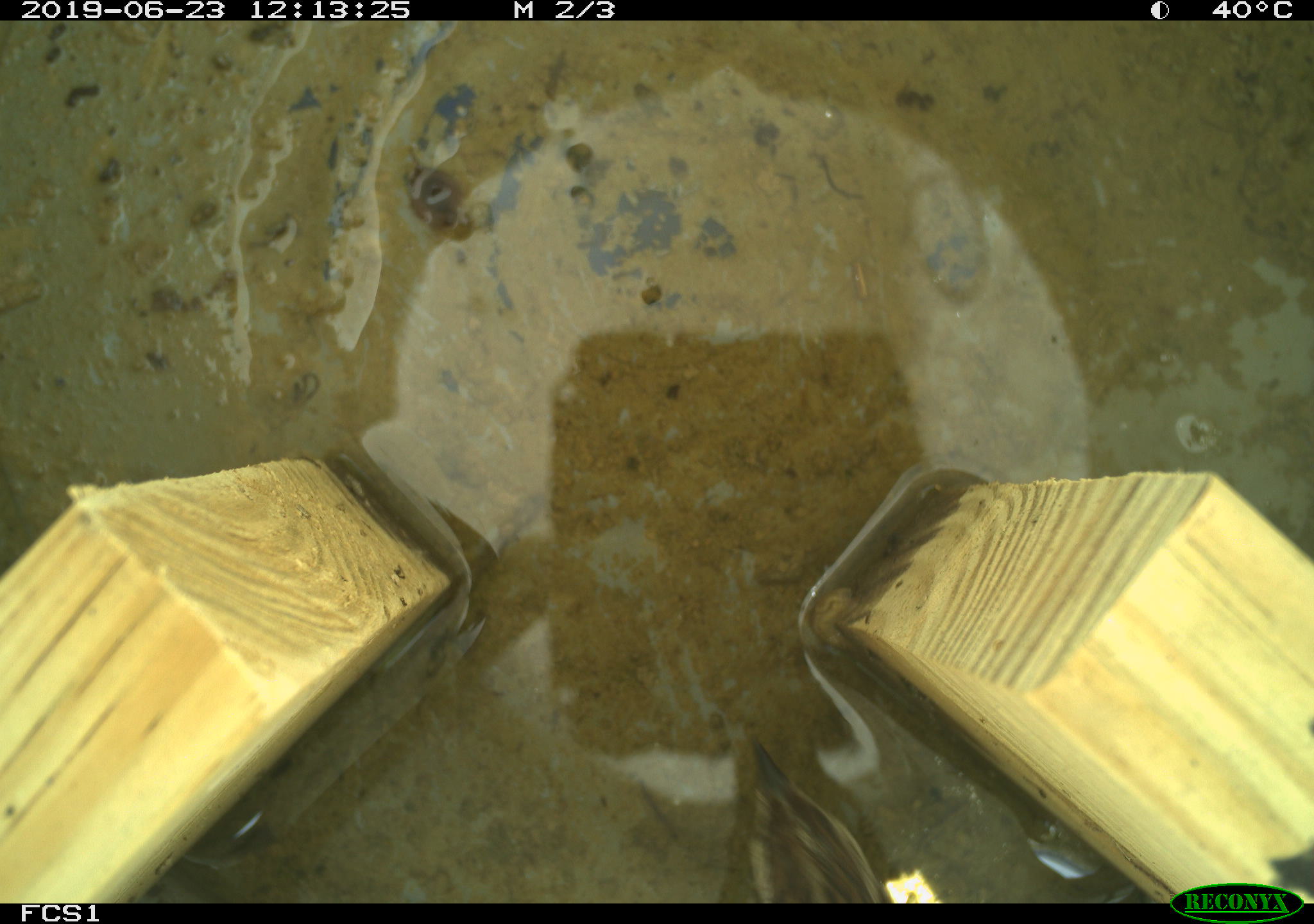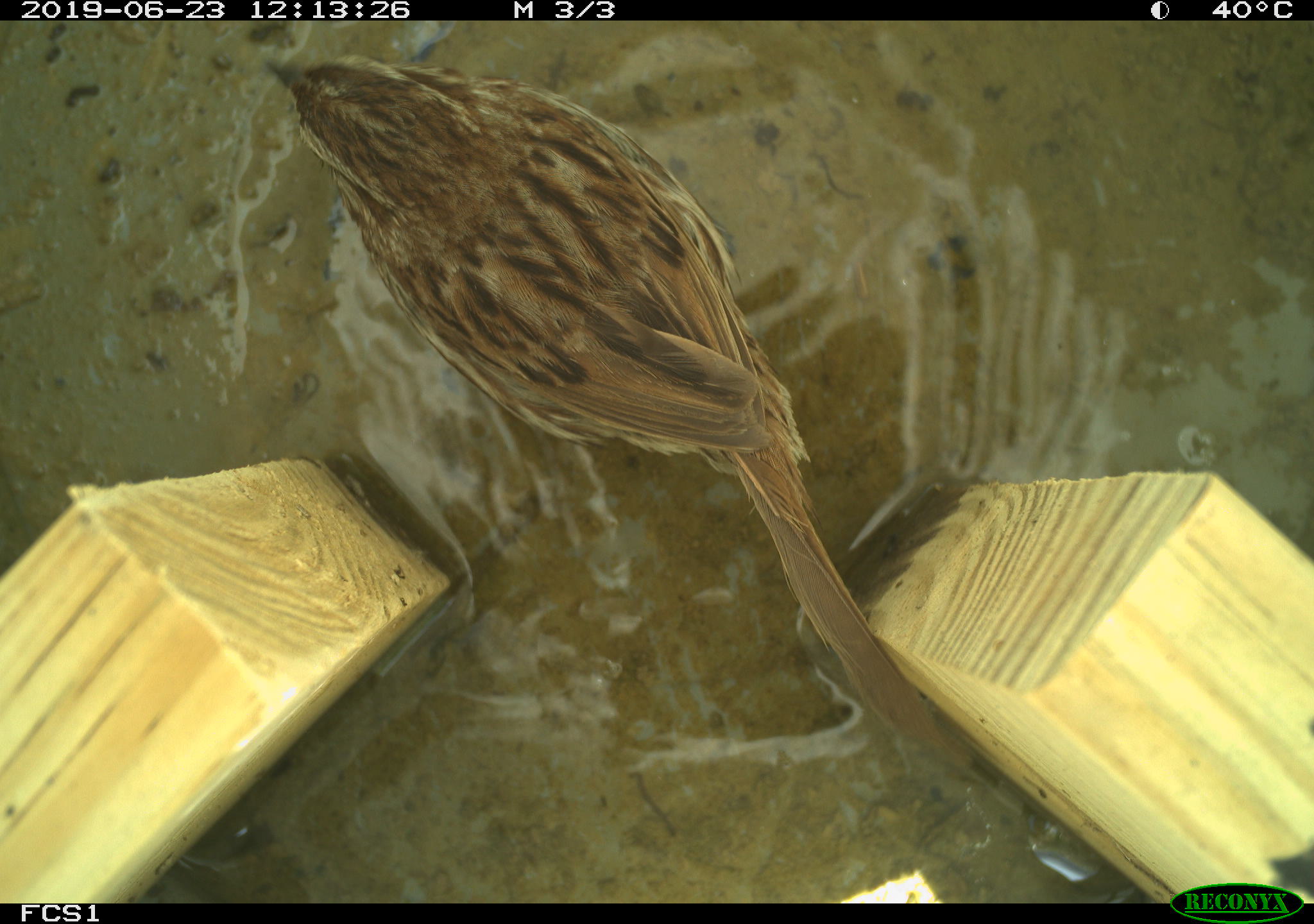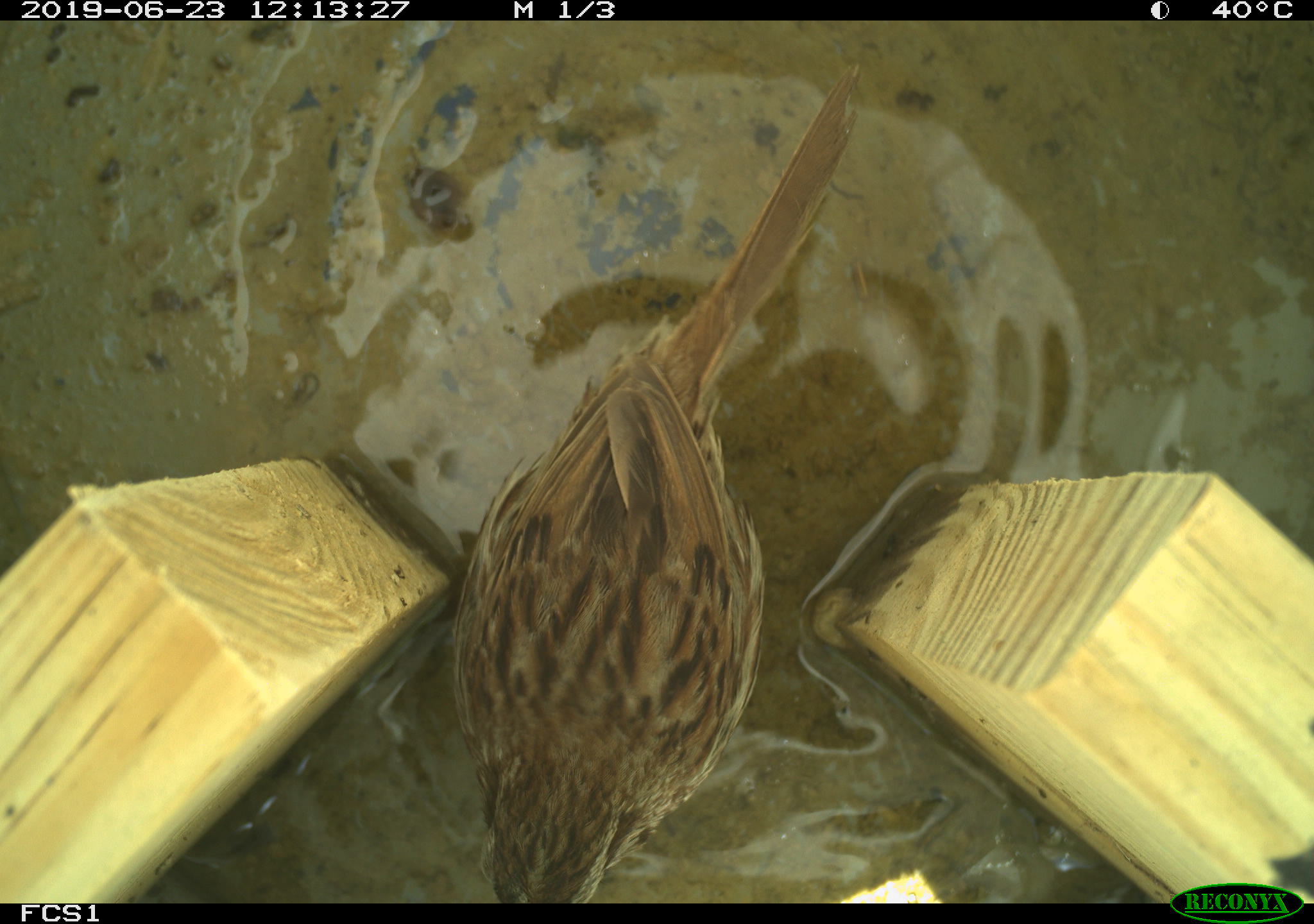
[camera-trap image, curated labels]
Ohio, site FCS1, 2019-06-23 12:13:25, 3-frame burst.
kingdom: Animalia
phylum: Chordata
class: Aves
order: Passeriformes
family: Passerellidae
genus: Melospiza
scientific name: Melospiza melodia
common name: song sparrow